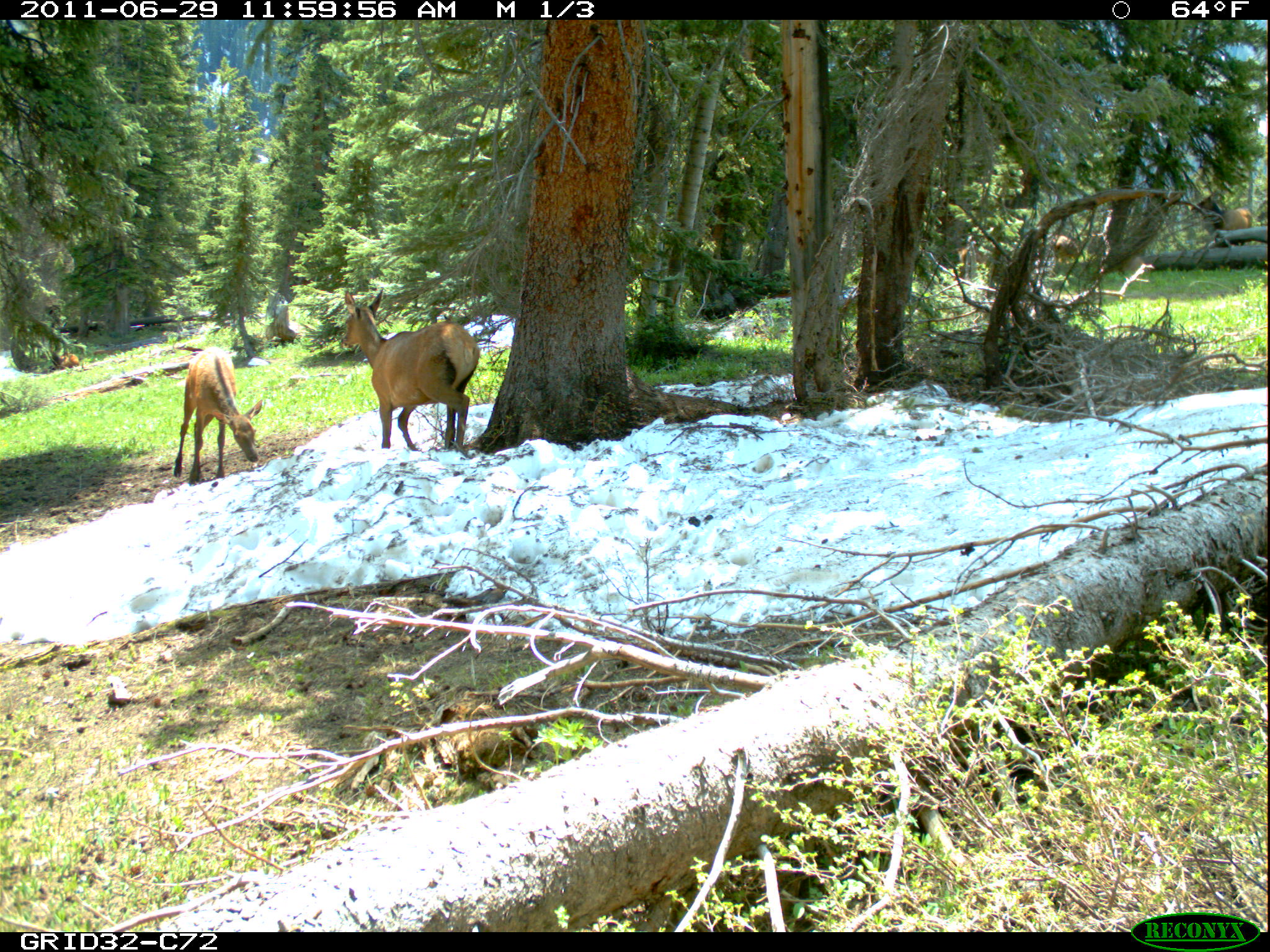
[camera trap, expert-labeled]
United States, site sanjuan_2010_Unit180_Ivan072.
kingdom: Animalia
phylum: Chordata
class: Mammalia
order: Artiodactyla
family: Cervidae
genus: Cervus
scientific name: Cervus elaphus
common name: red deer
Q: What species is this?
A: Cervus elaphus (red deer).